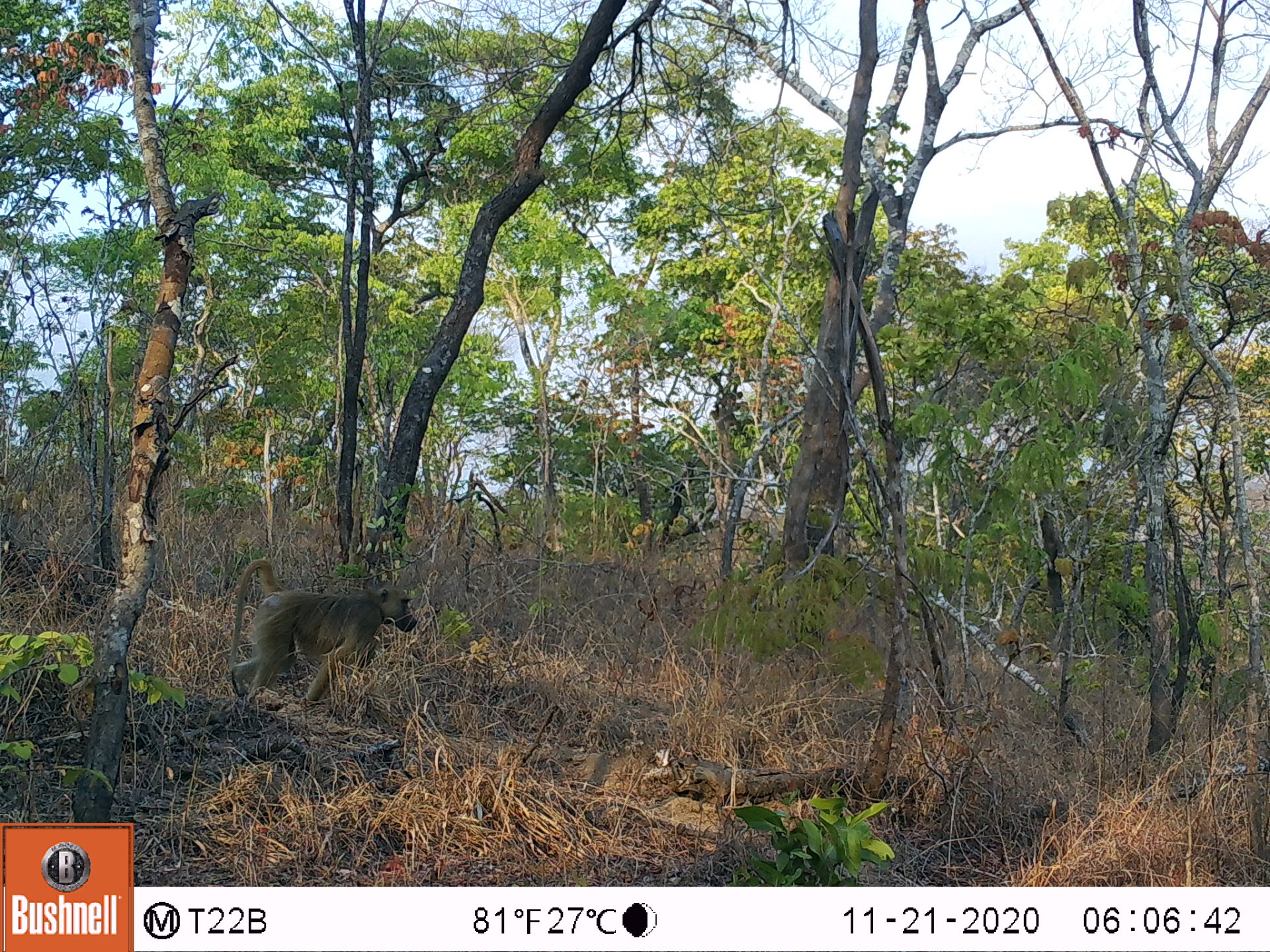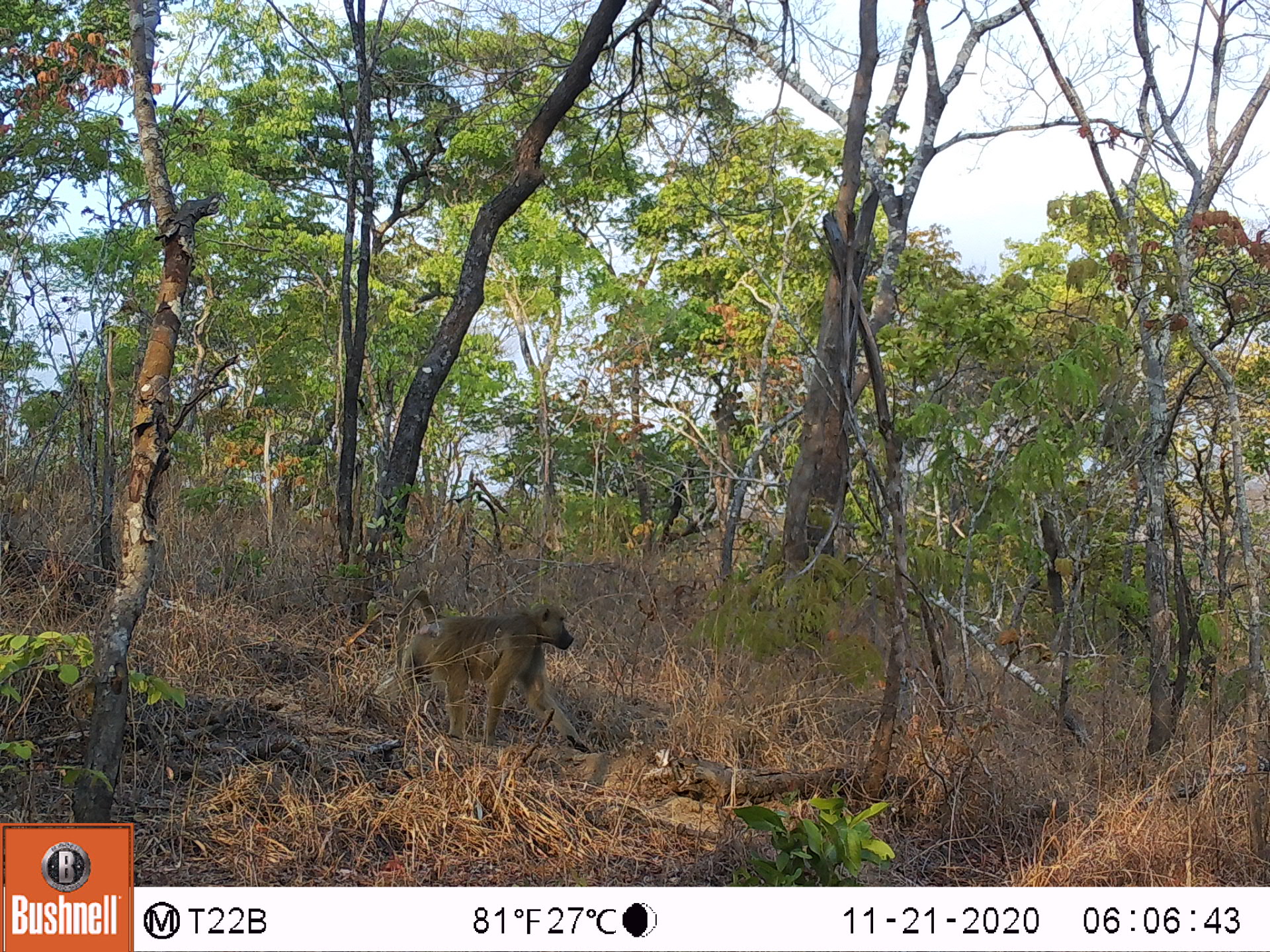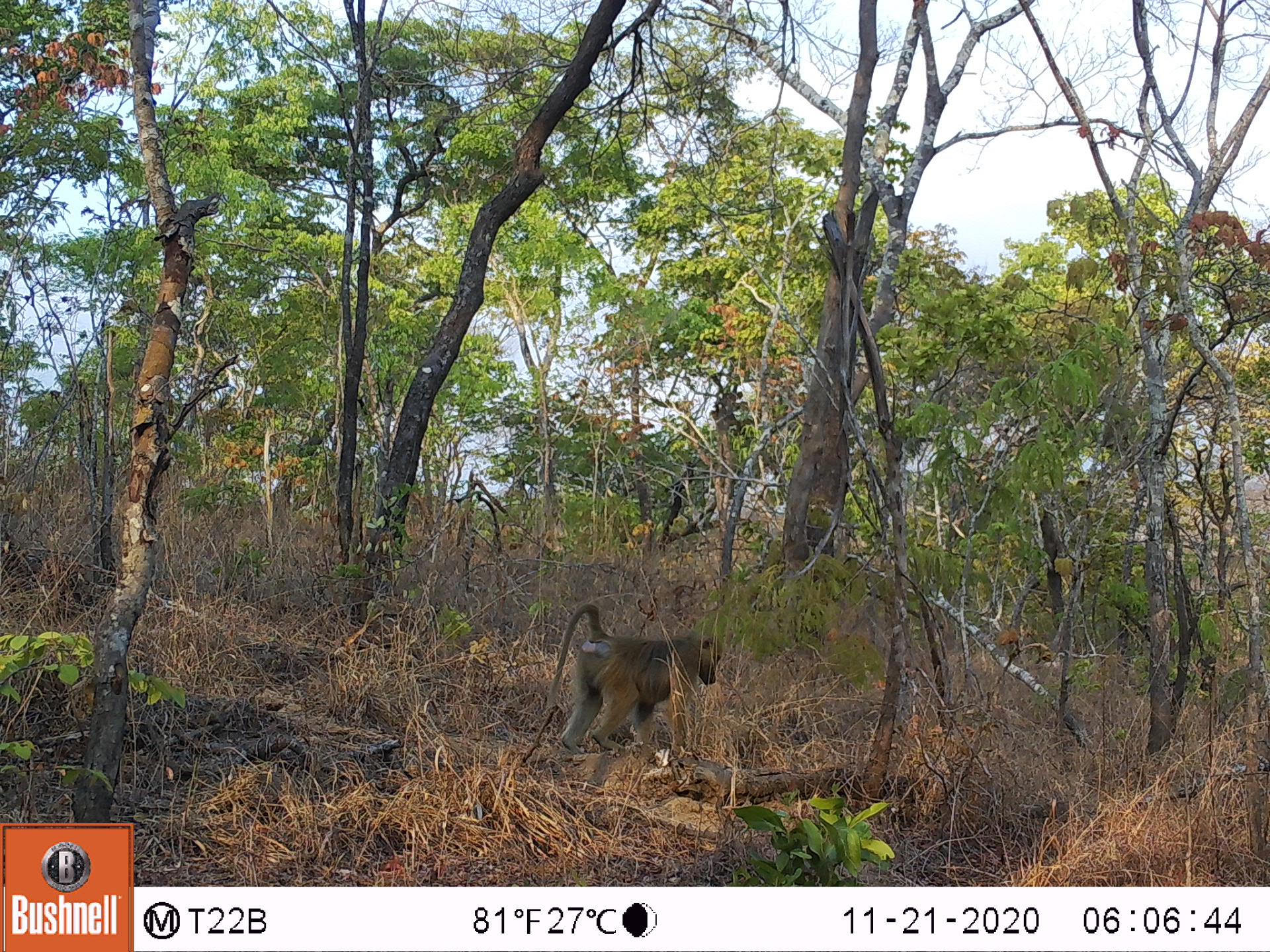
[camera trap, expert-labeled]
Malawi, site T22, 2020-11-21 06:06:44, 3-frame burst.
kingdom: Animalia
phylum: Chordata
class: Mammalia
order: Primates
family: Cercopithecidae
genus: Papio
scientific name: Papio cynocephalus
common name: yellow baboon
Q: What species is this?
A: Yellow baboon (Papio cynocephalus).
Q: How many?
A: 1.